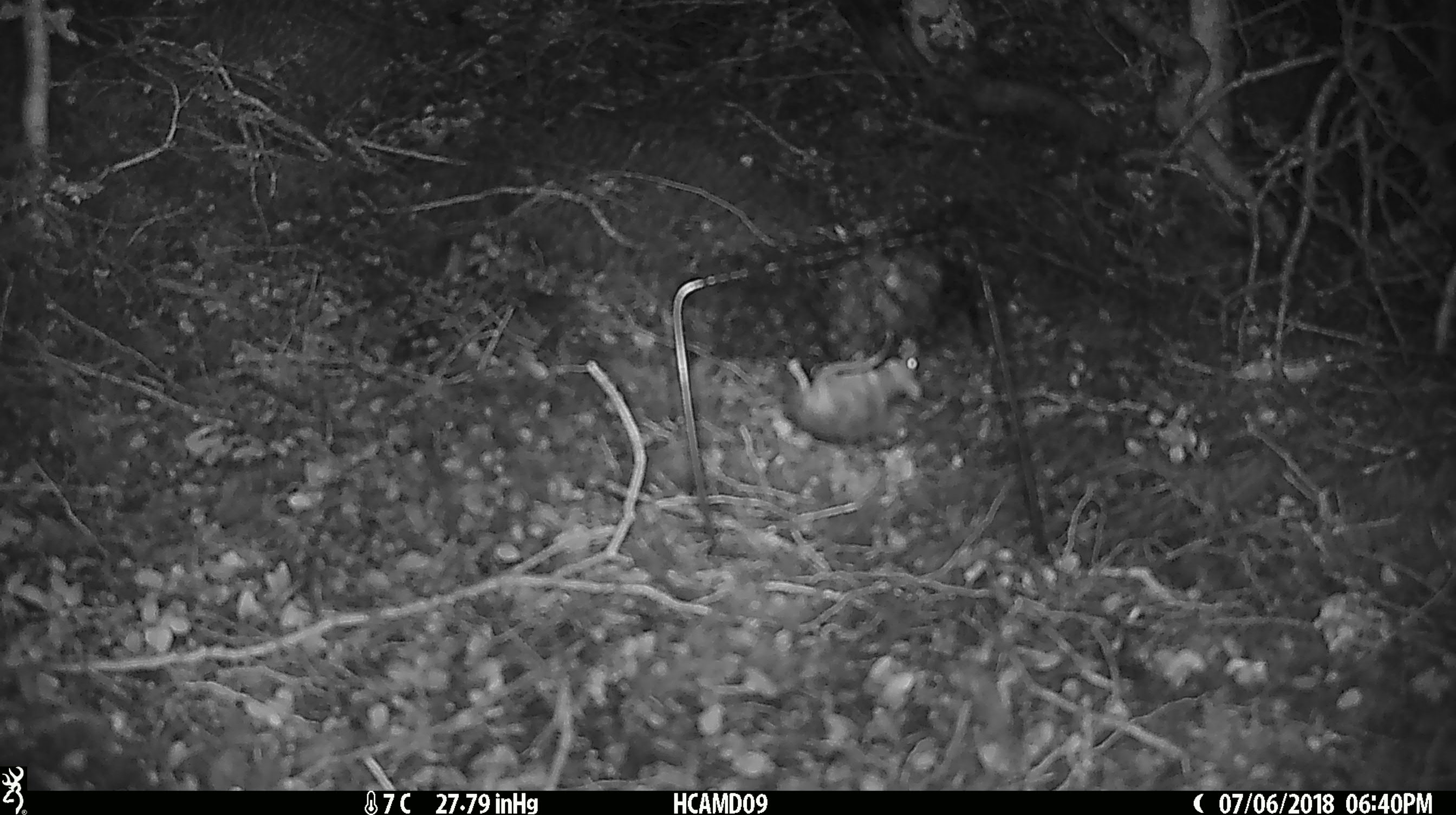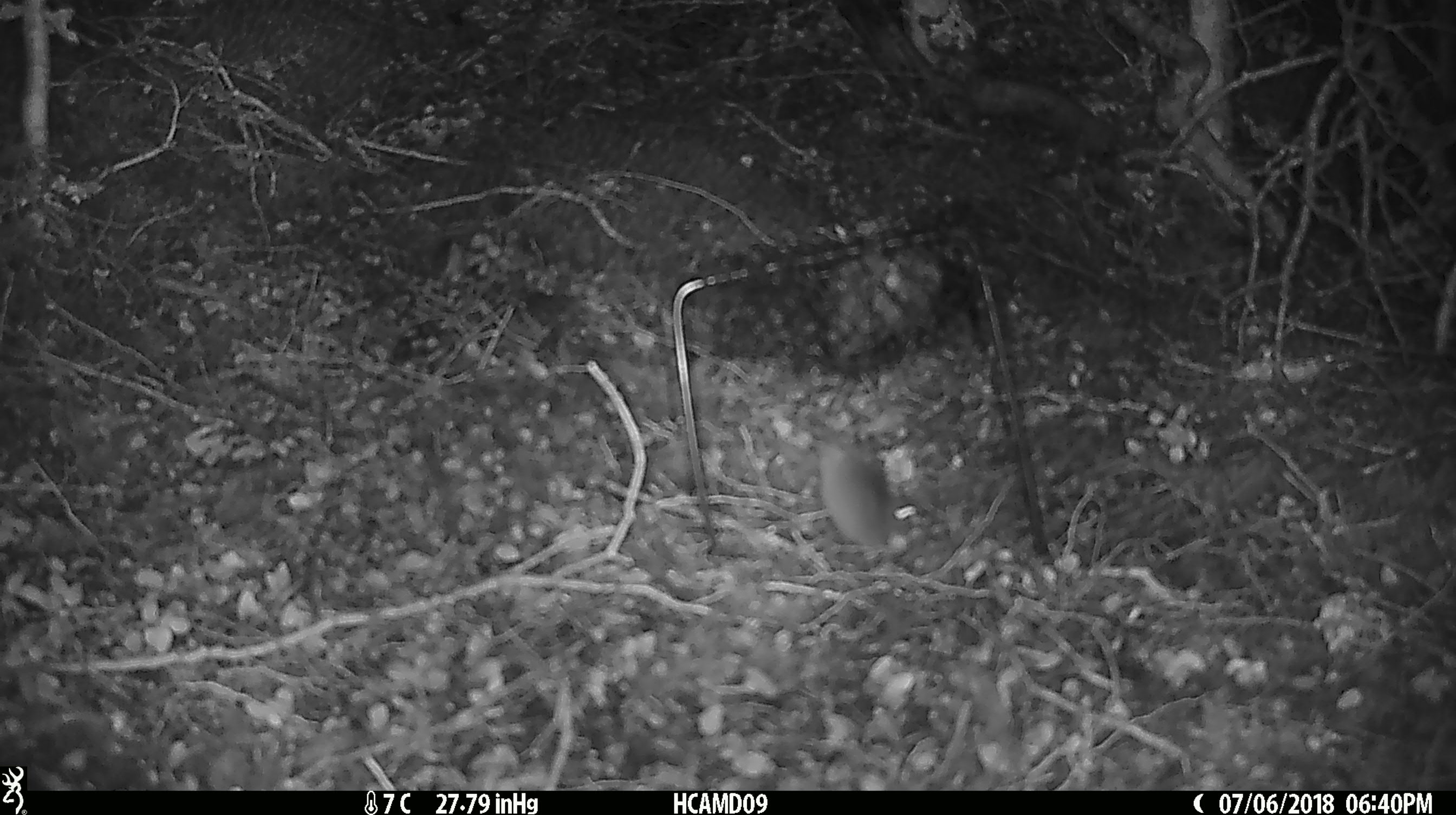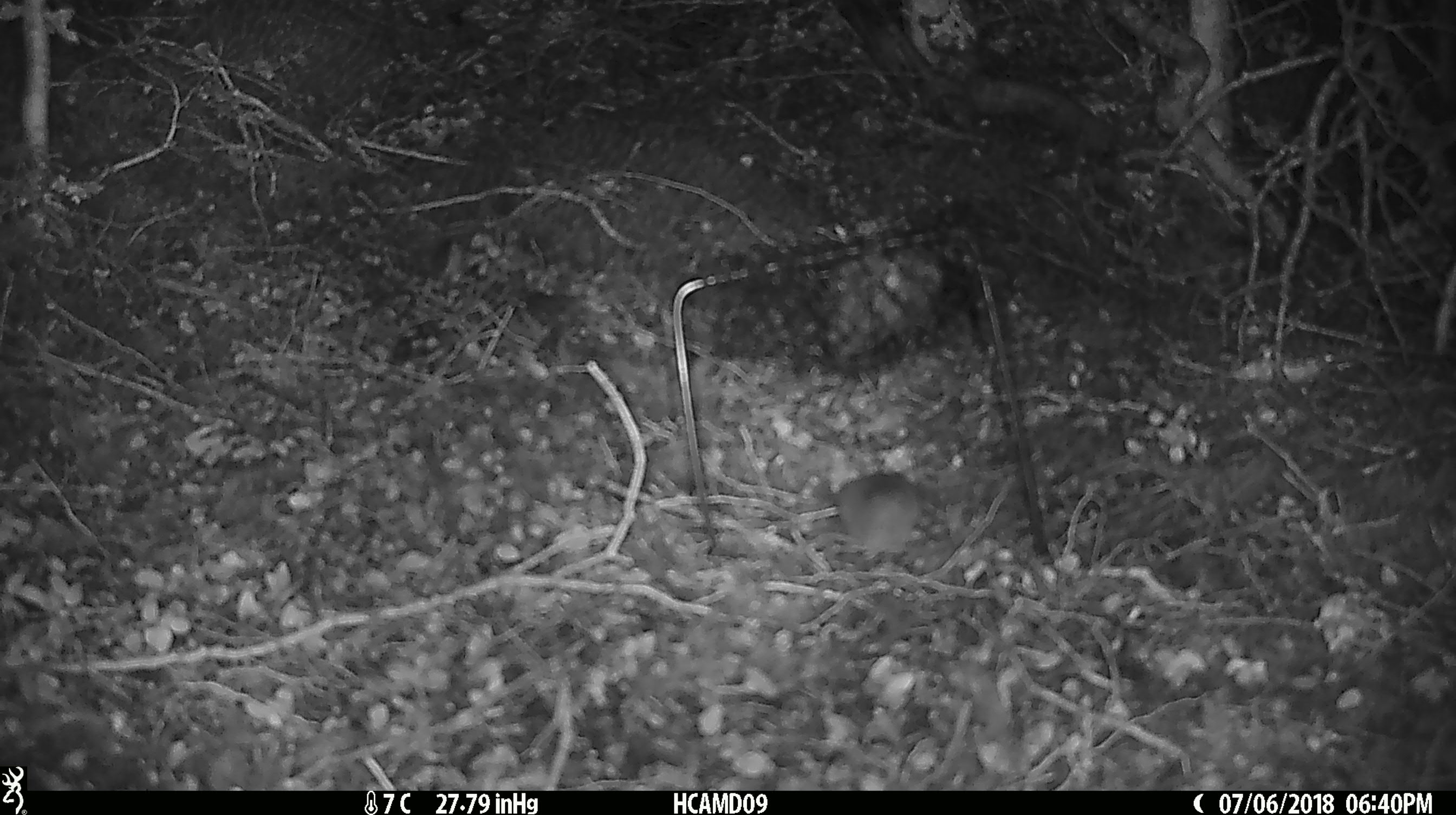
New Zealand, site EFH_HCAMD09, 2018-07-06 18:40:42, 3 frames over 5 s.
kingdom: Animalia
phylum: Chordata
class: Mammalia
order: Rodentia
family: Muridae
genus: Mus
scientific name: Mus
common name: mouse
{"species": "mouse (Mus)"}